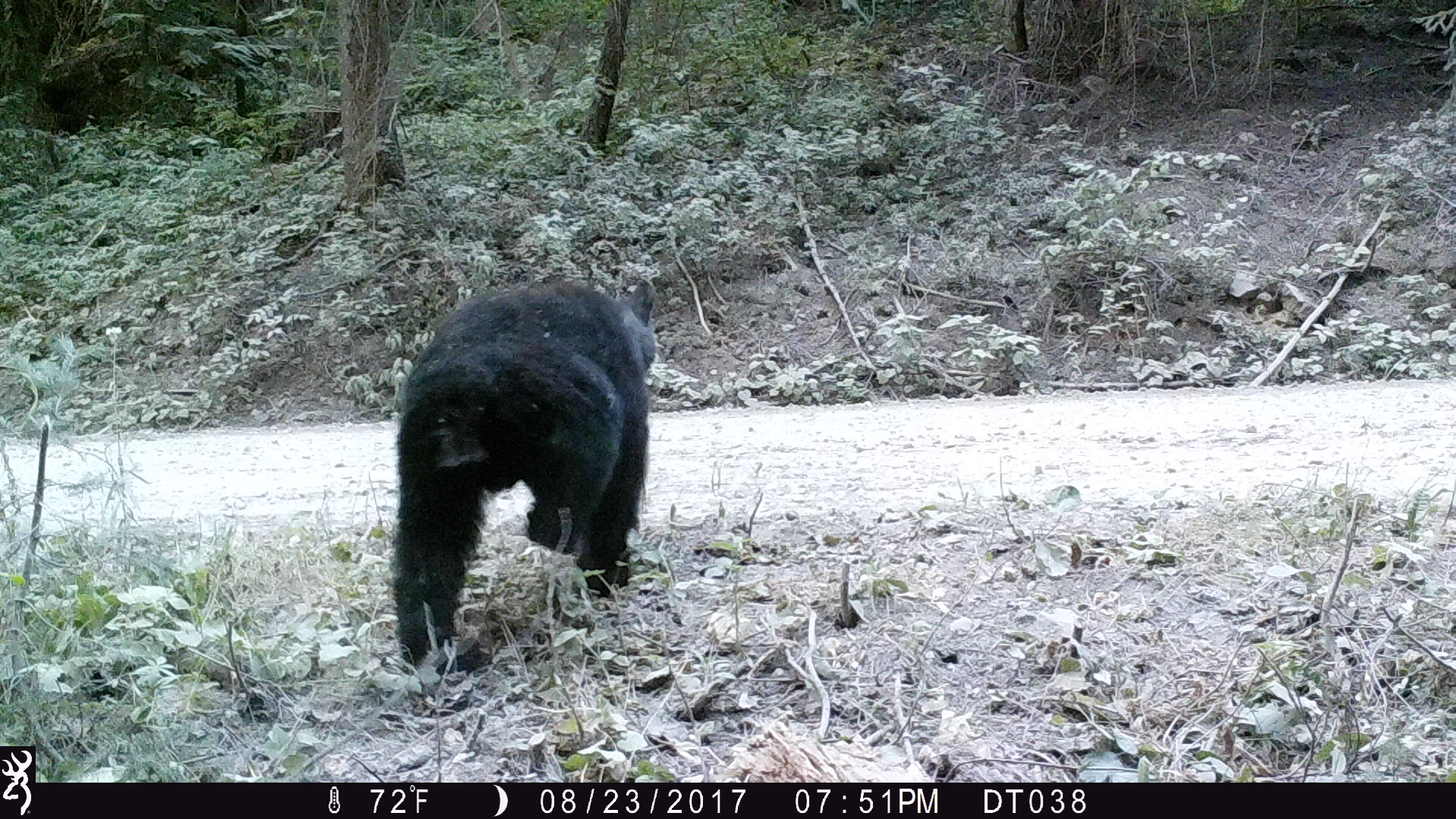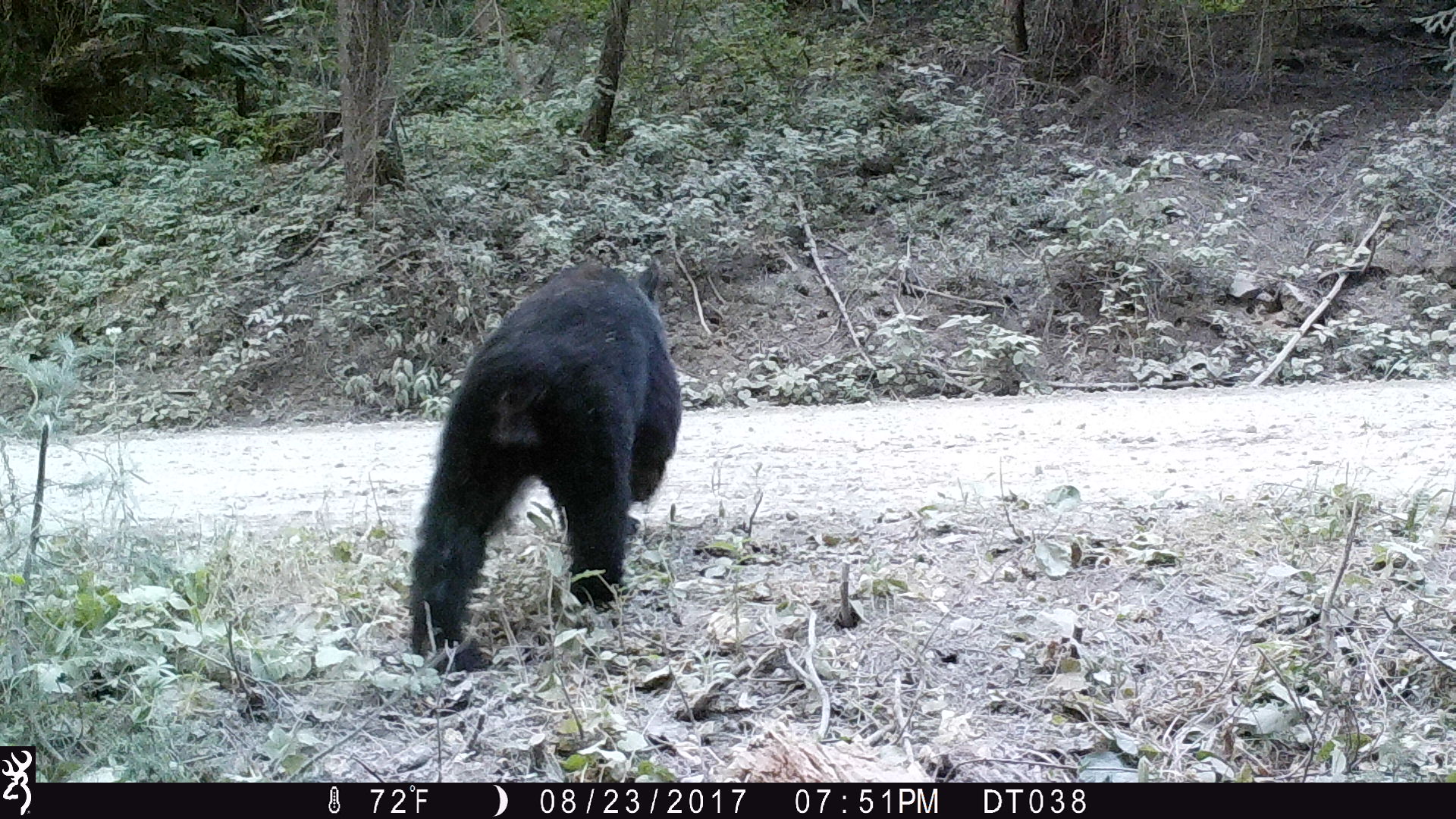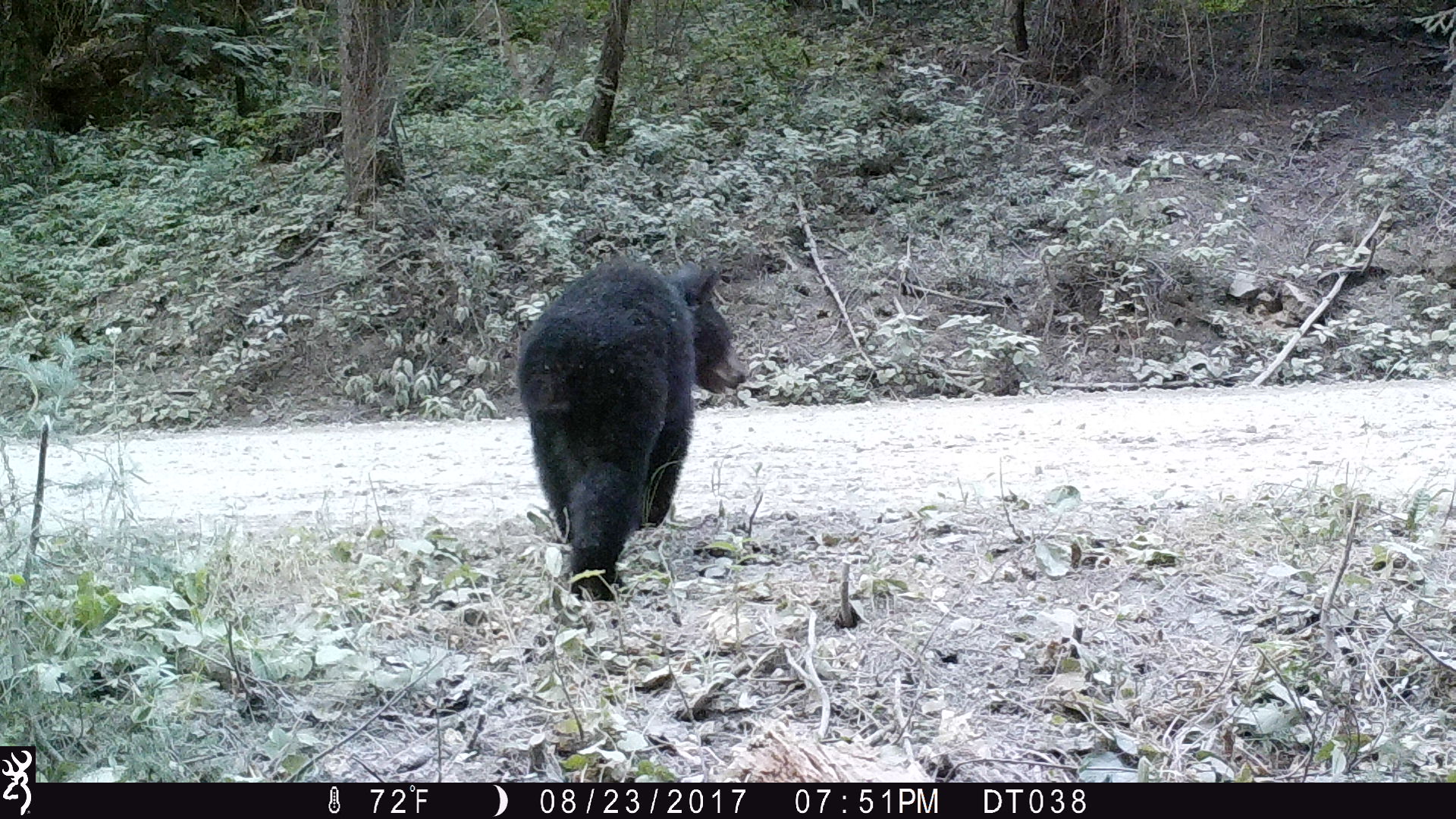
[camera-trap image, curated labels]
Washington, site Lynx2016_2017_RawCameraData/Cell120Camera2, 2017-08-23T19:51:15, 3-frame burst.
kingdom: Animalia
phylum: Chordata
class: Mammalia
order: Carnivora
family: Ursidae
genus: Ursus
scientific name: Ursus americanus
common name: american black bear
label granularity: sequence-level